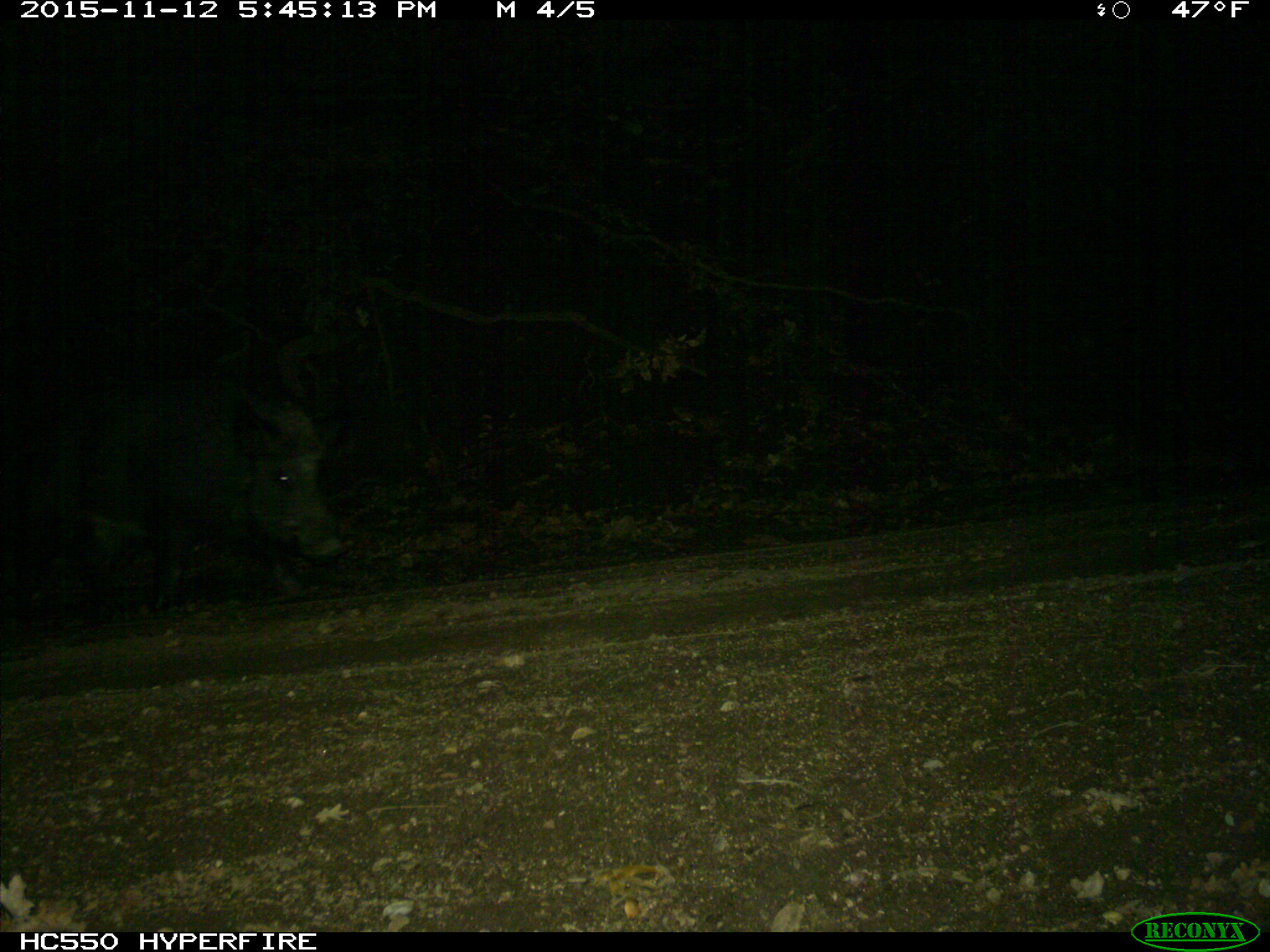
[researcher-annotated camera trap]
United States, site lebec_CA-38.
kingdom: Animalia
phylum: Chordata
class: Mammalia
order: Artiodactyla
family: Suidae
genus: Sus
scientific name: Sus scrofa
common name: wild boar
Sus scrofa (wild boar).